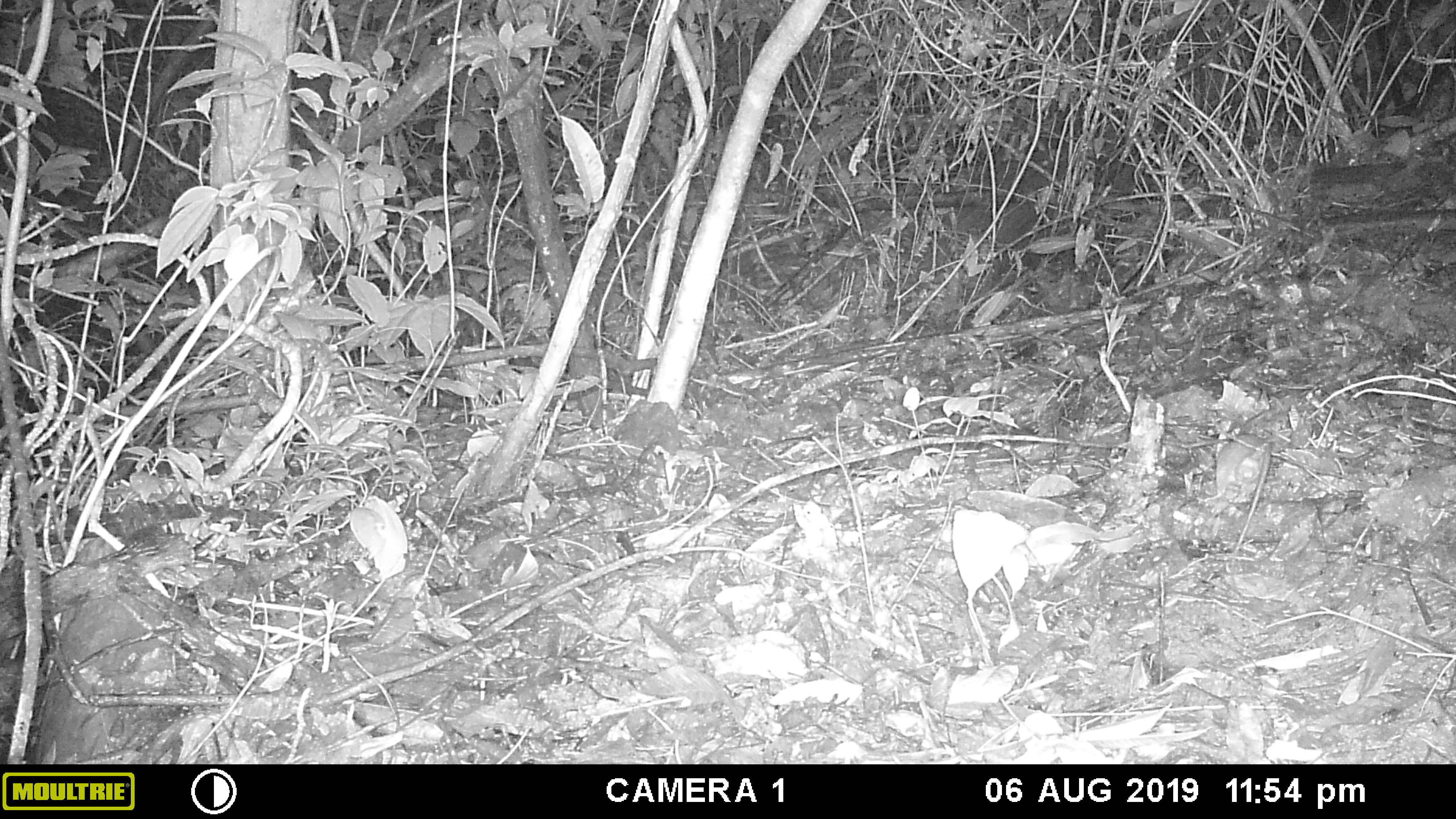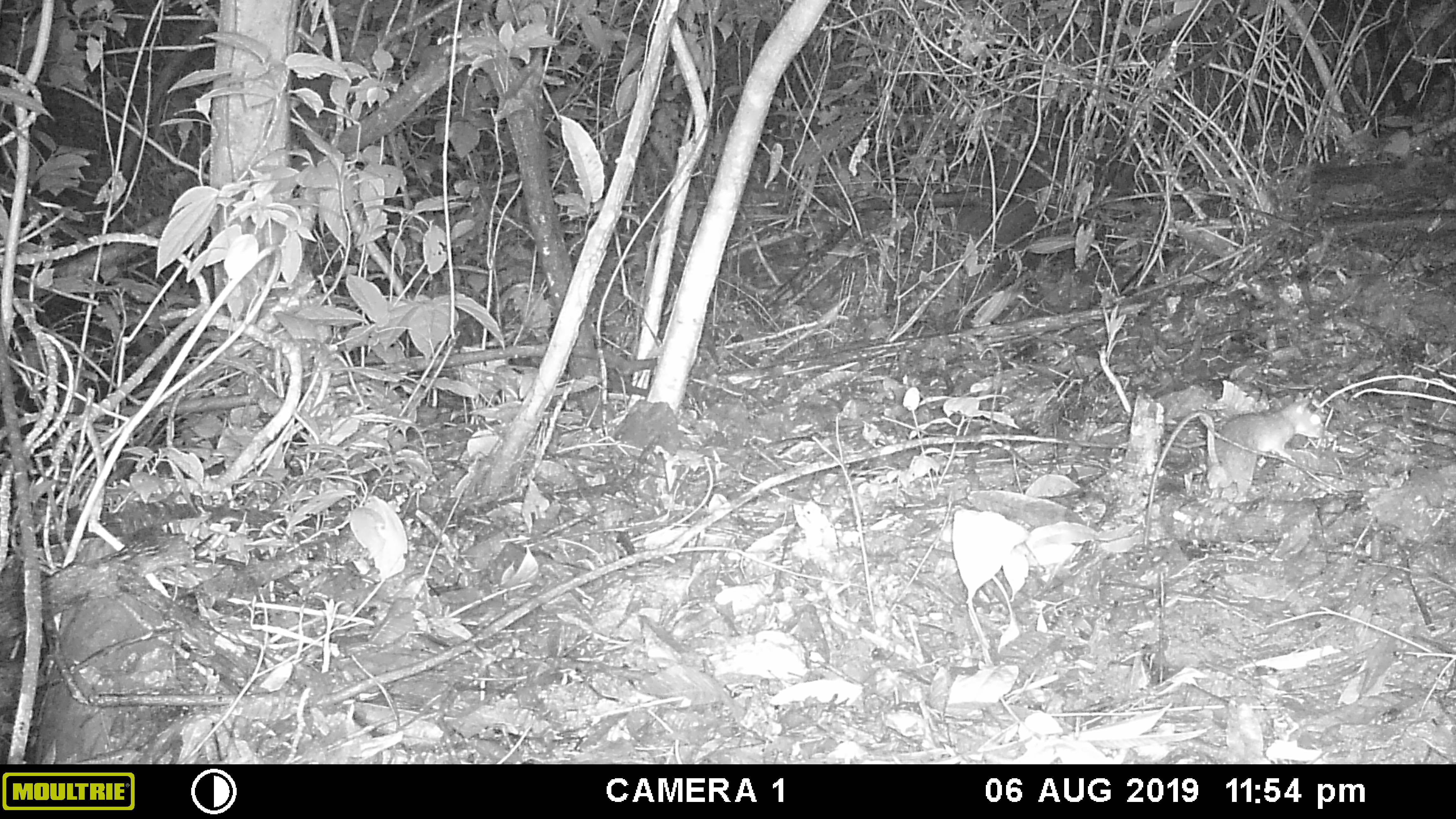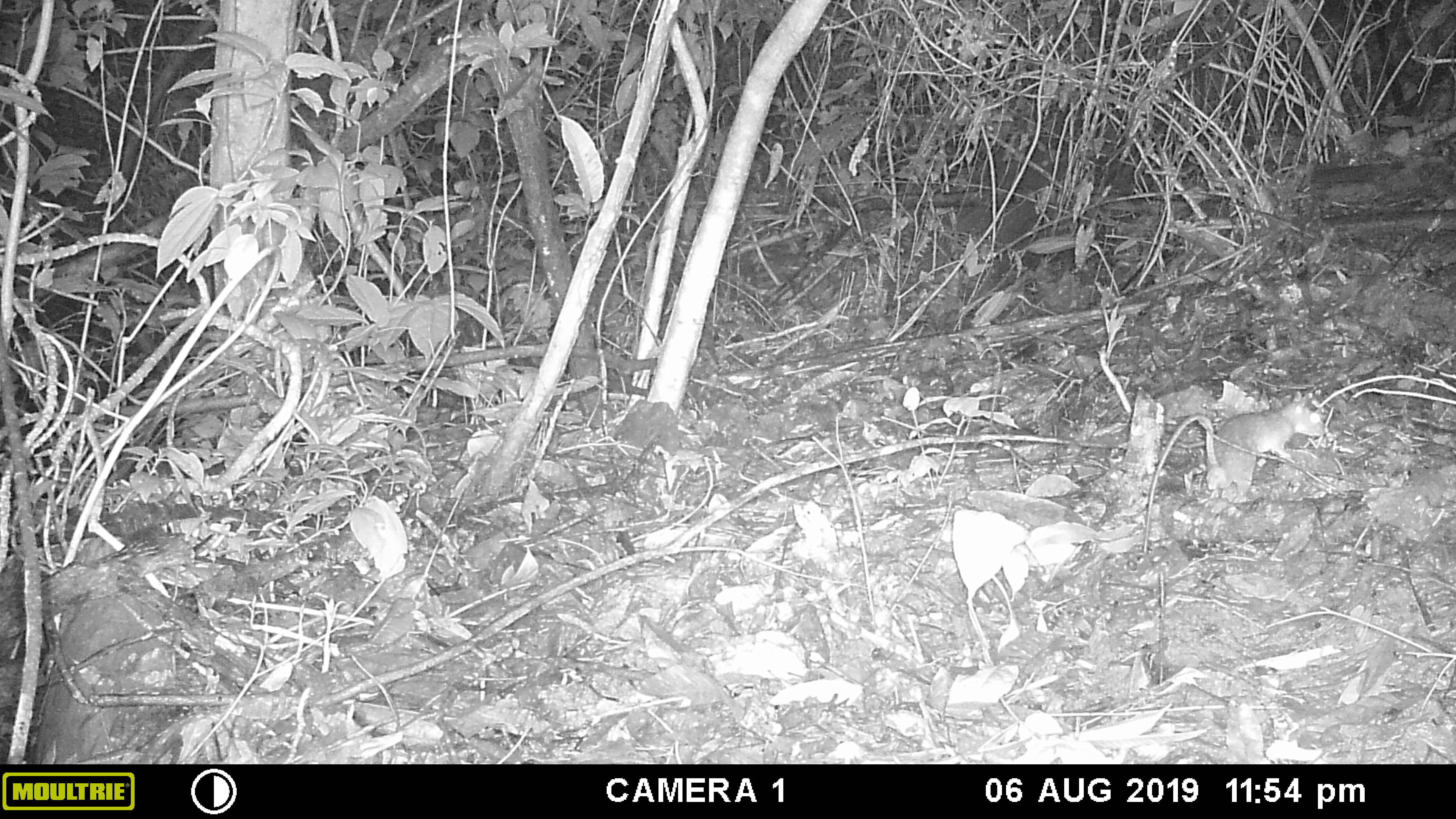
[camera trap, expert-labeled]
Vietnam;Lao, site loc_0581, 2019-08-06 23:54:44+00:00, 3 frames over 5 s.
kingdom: Animalia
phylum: Chordata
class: Mammalia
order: Rodentia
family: Muridae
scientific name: Muridae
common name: old-world mice and rats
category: unidentified murid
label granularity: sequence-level